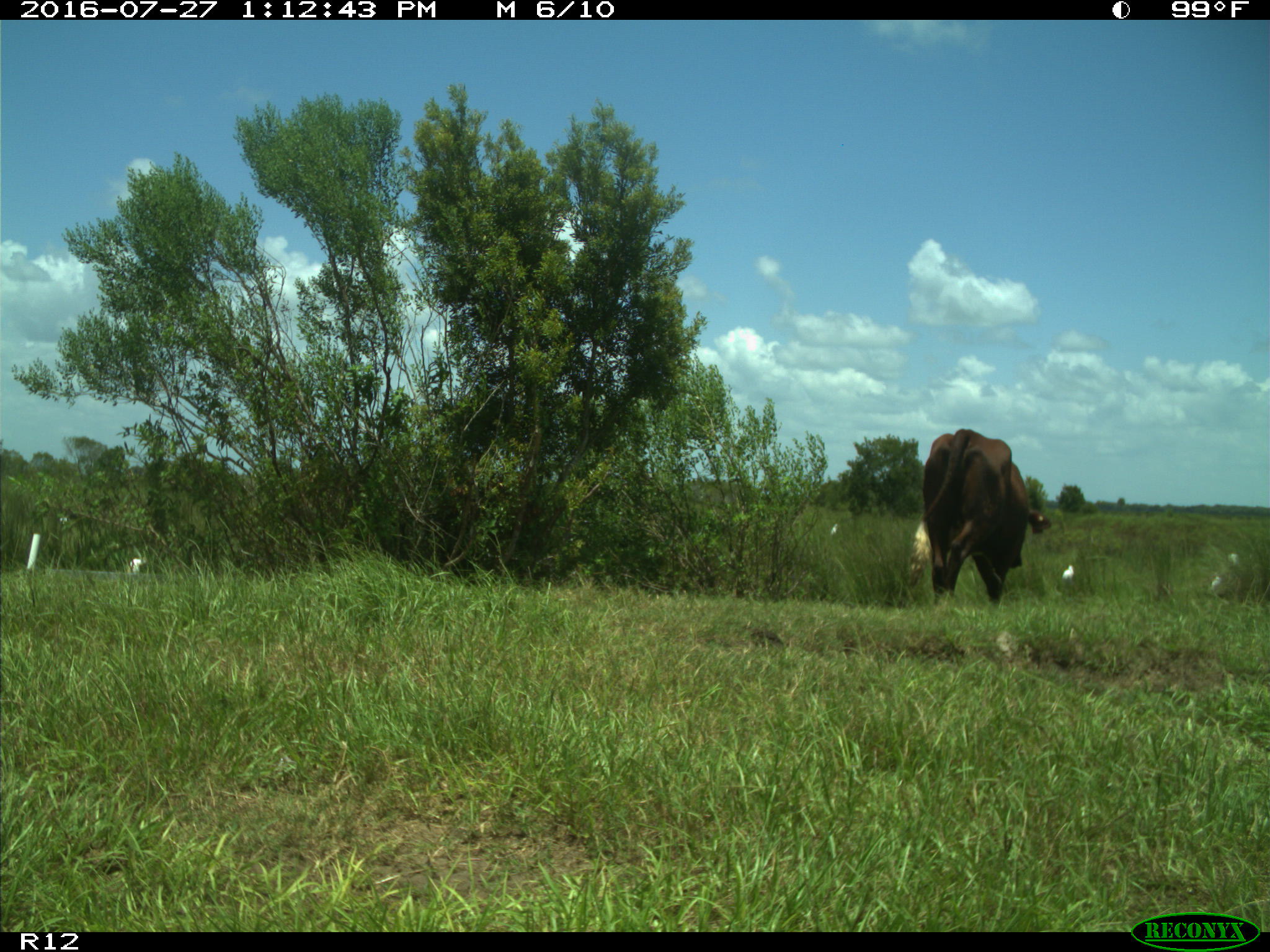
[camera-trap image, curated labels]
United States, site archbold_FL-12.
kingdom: Animalia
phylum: Chordata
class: Mammalia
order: Artiodactyla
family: Bovidae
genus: Bos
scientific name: Bos taurus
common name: domestic cow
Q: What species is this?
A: Bos taurus (domestic cow).